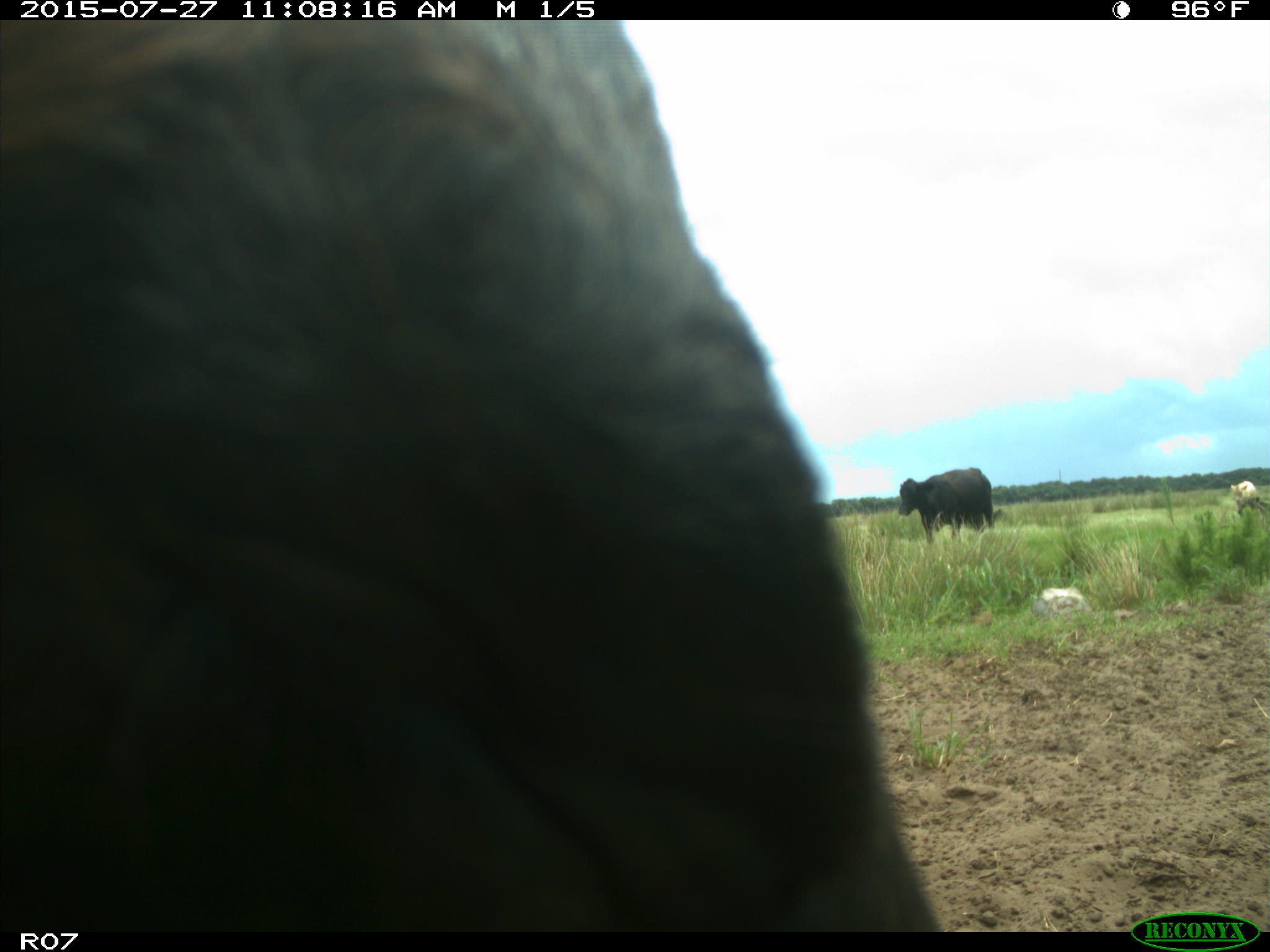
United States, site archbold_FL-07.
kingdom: Animalia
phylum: Chordata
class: Mammalia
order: Artiodactyla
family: Bovidae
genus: Bos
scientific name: Bos taurus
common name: domestic cow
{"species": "Bos taurus (domestic cow)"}